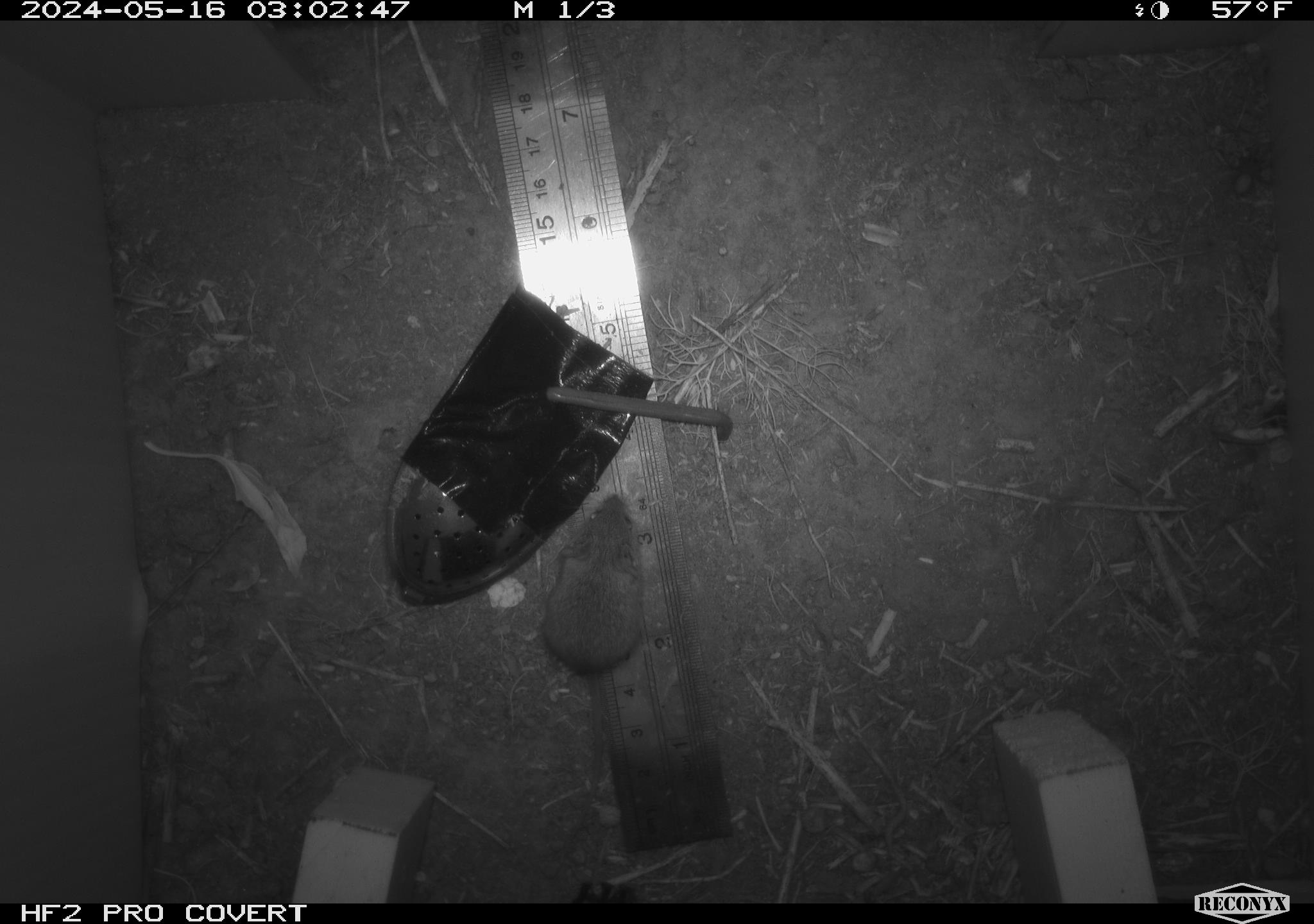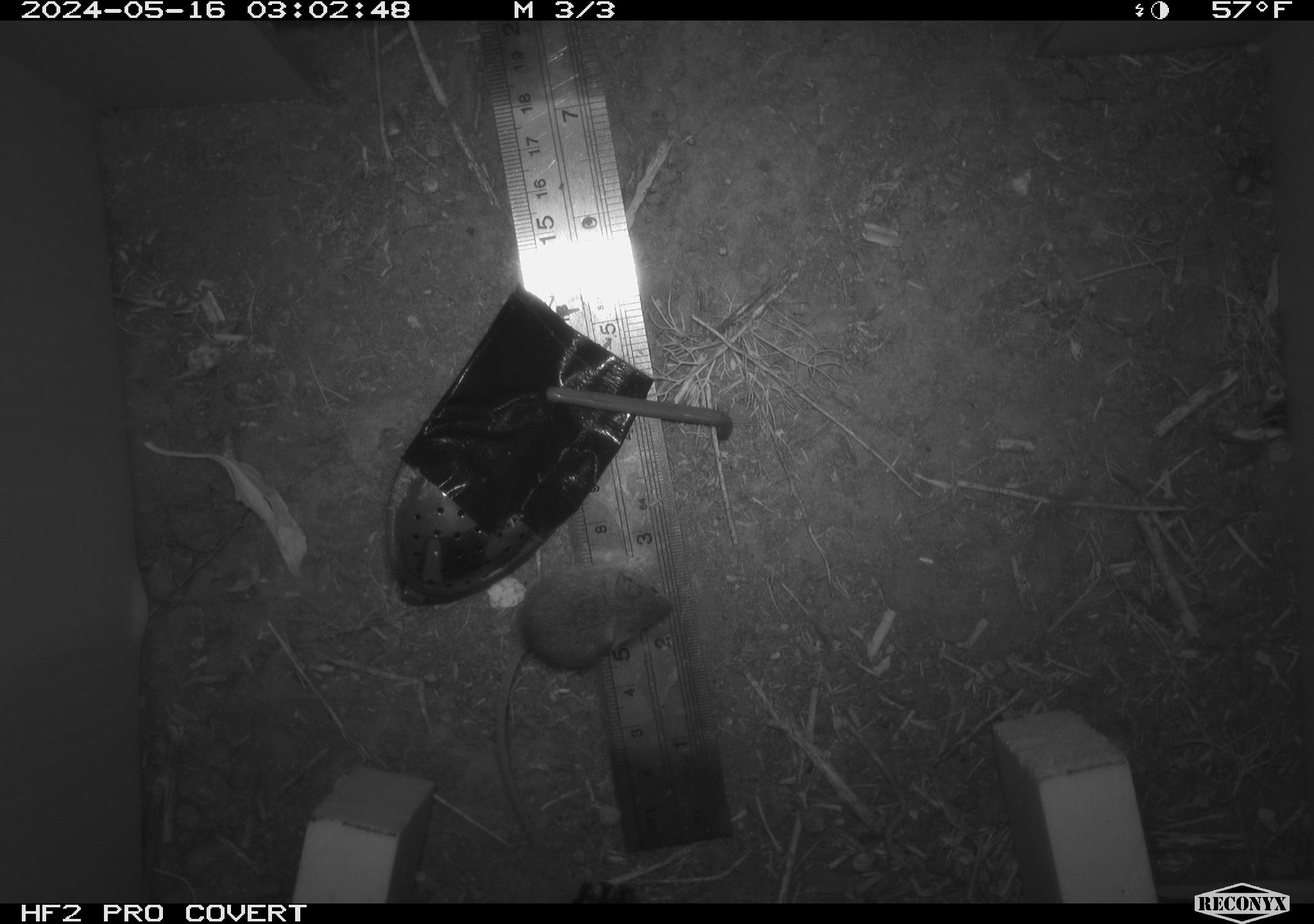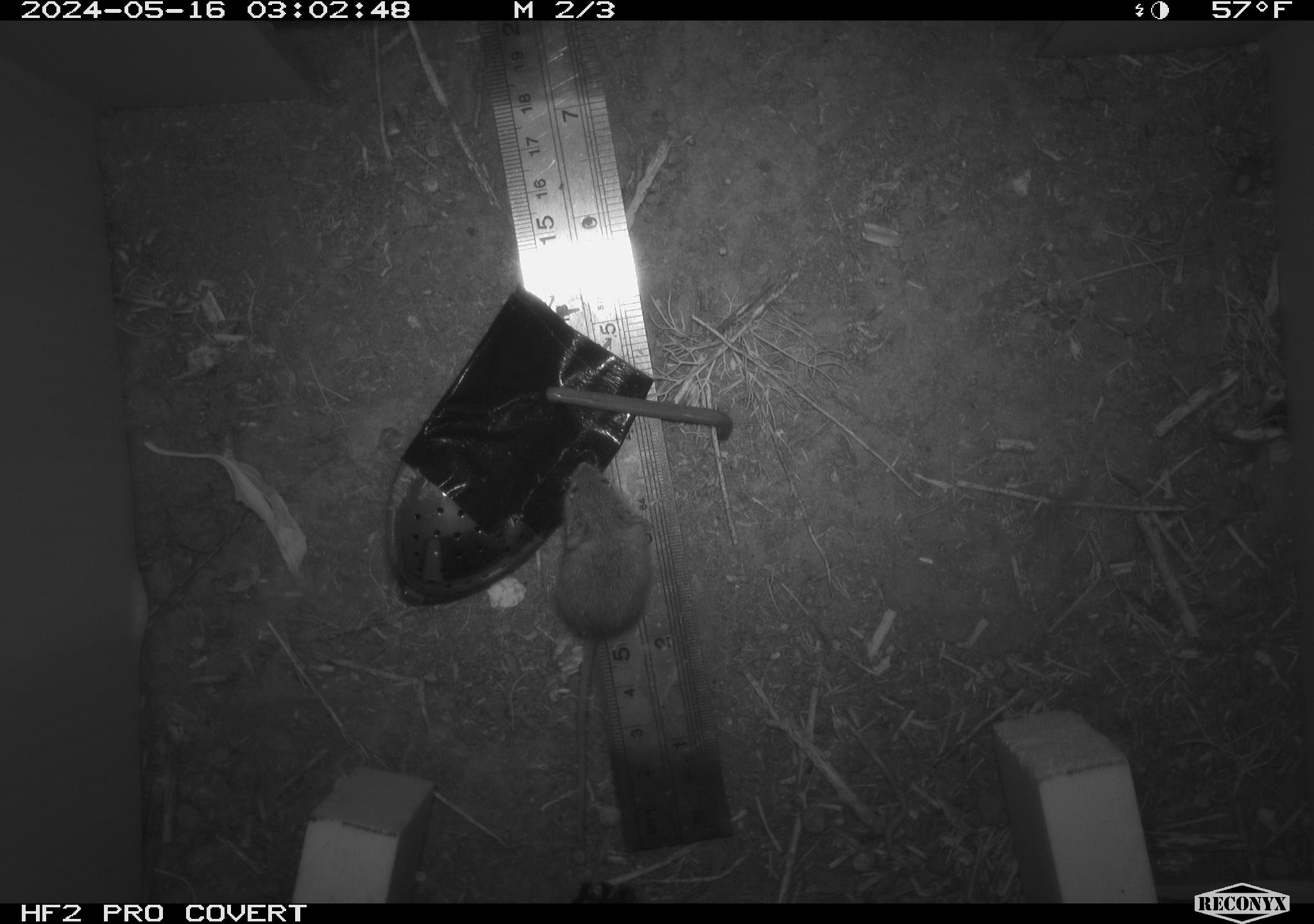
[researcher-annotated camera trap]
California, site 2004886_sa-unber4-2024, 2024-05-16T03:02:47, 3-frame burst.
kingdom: Animalia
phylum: Chordata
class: Mammalia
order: Rodentia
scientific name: Rodentia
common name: mouse species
Mouse species (Rodentia).